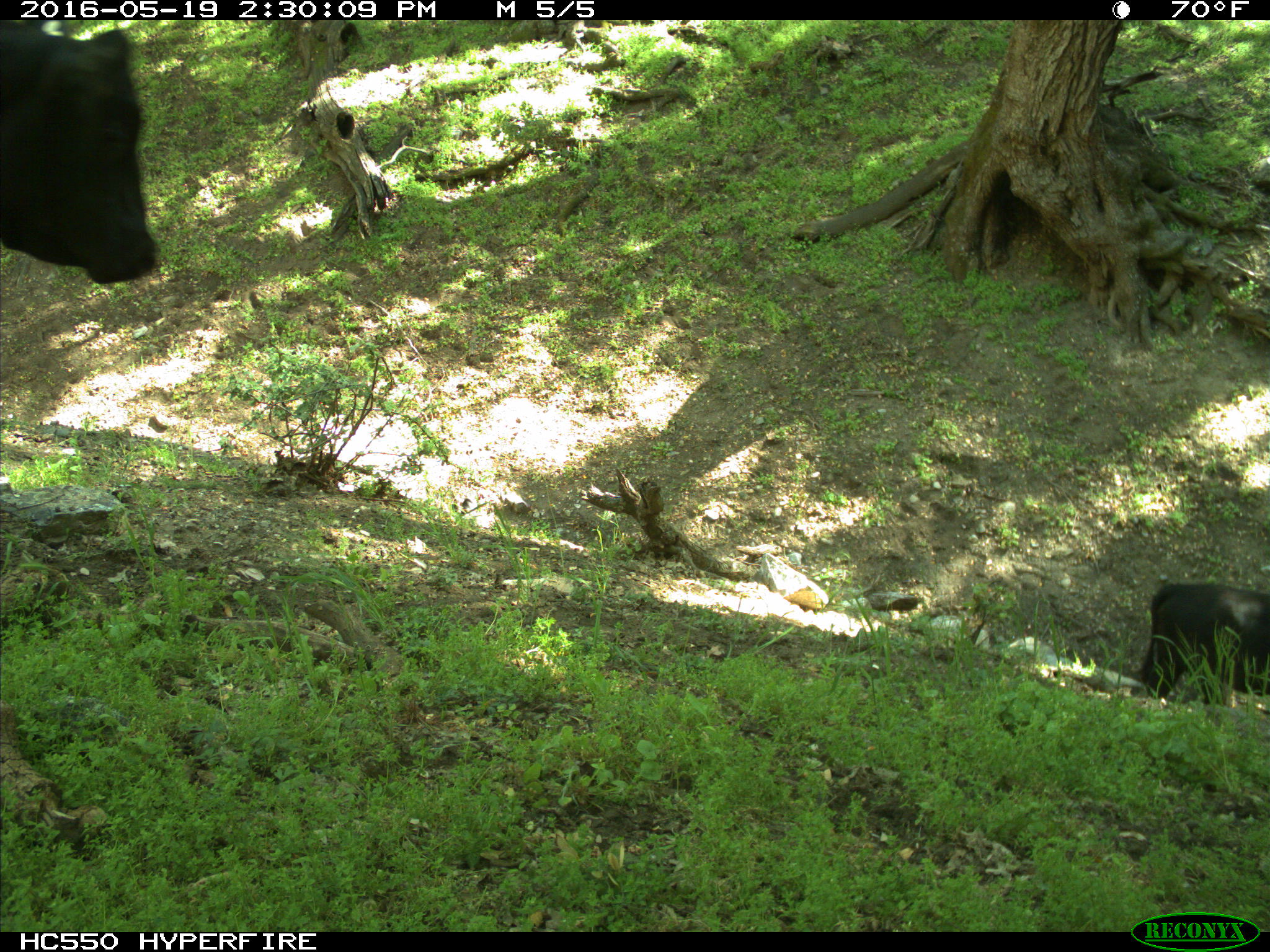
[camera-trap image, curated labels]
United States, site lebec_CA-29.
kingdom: Animalia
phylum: Chordata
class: Mammalia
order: Artiodactyla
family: Bovidae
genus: Bos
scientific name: Bos taurus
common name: domestic cow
Bos taurus (domestic cow).